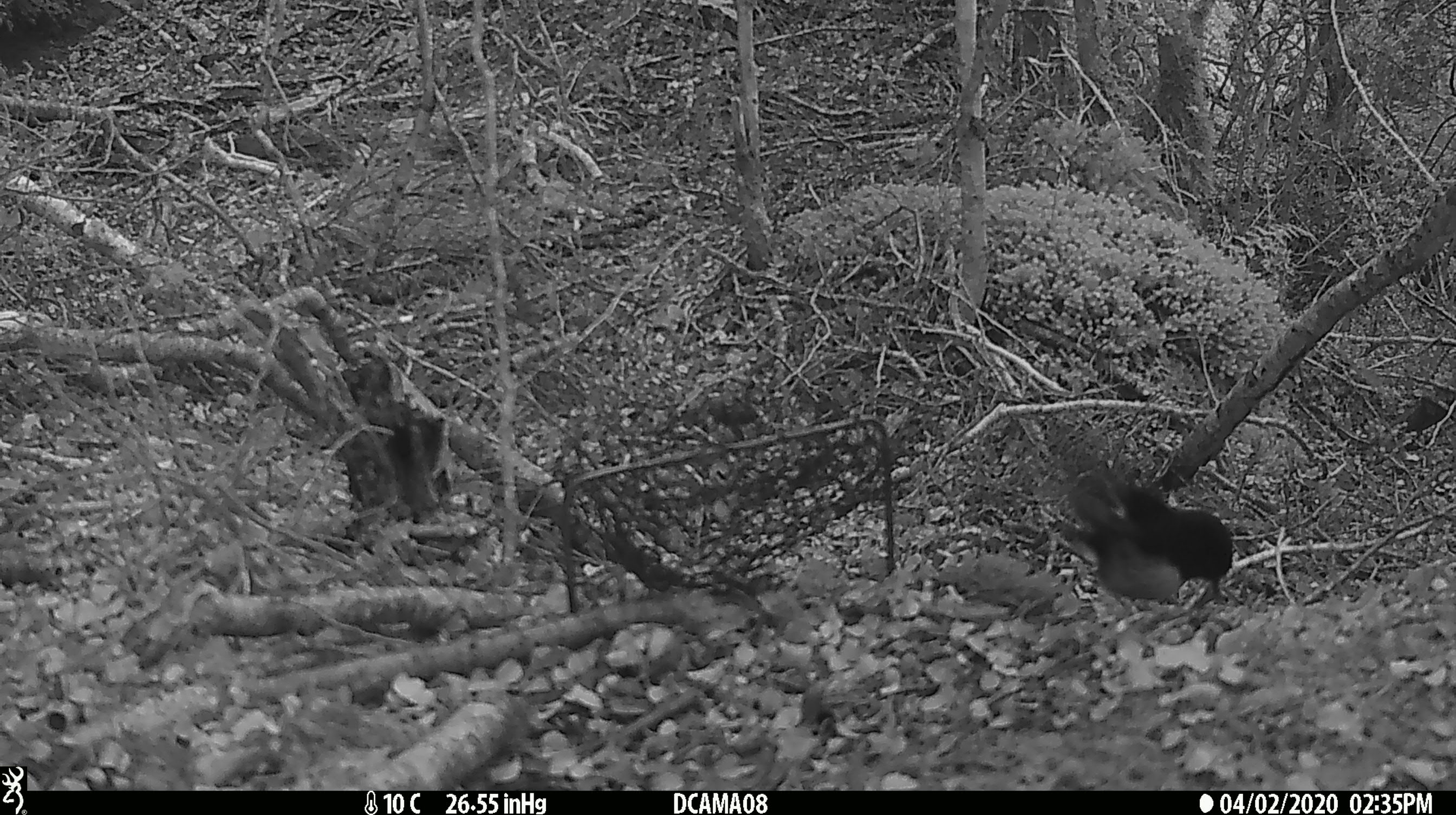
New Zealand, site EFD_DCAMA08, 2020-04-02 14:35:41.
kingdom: Animalia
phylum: Chordata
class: Aves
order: Passeriformes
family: Petroicidae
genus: Petroica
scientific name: Petroica macrocephala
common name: tomtit